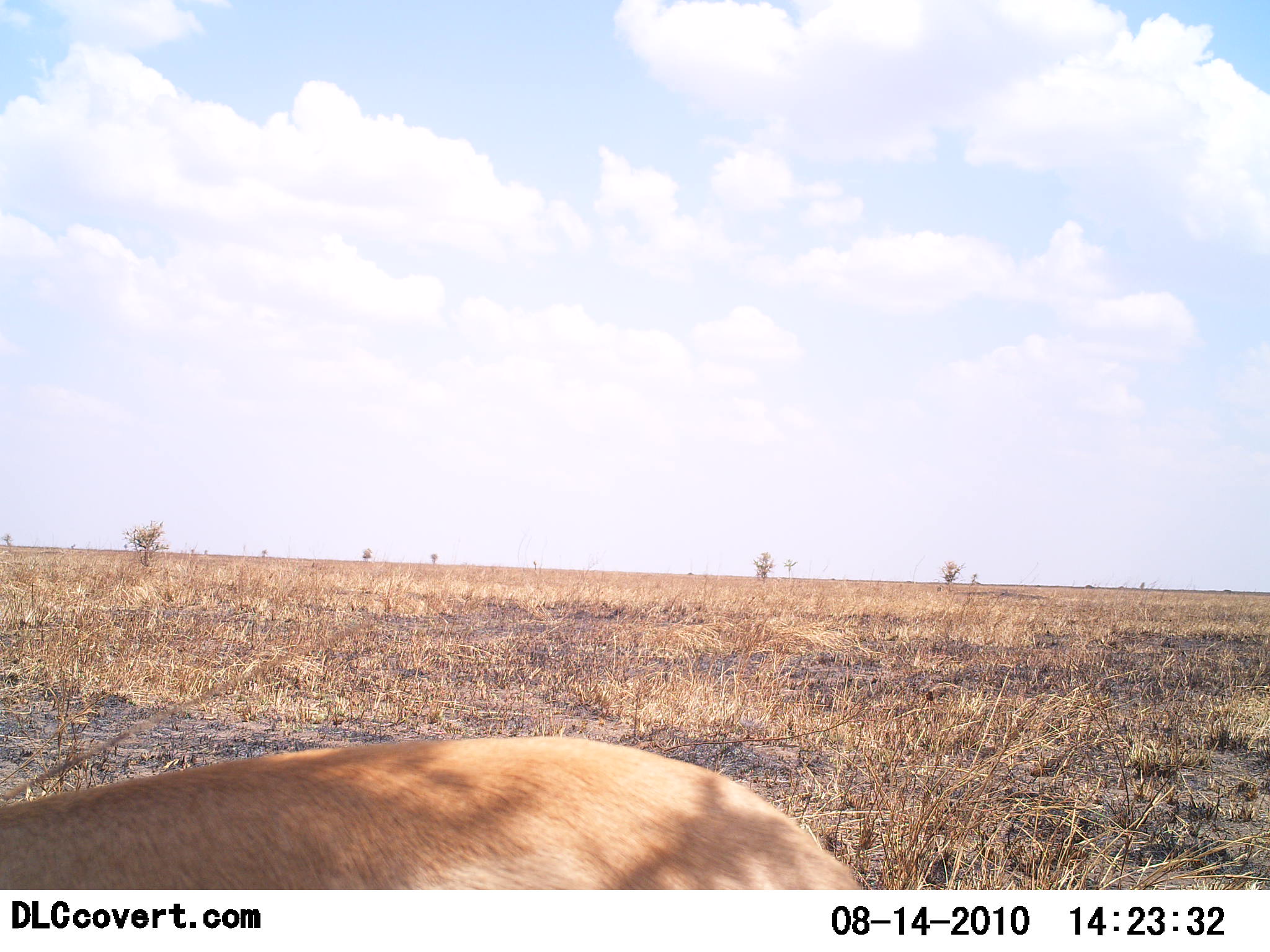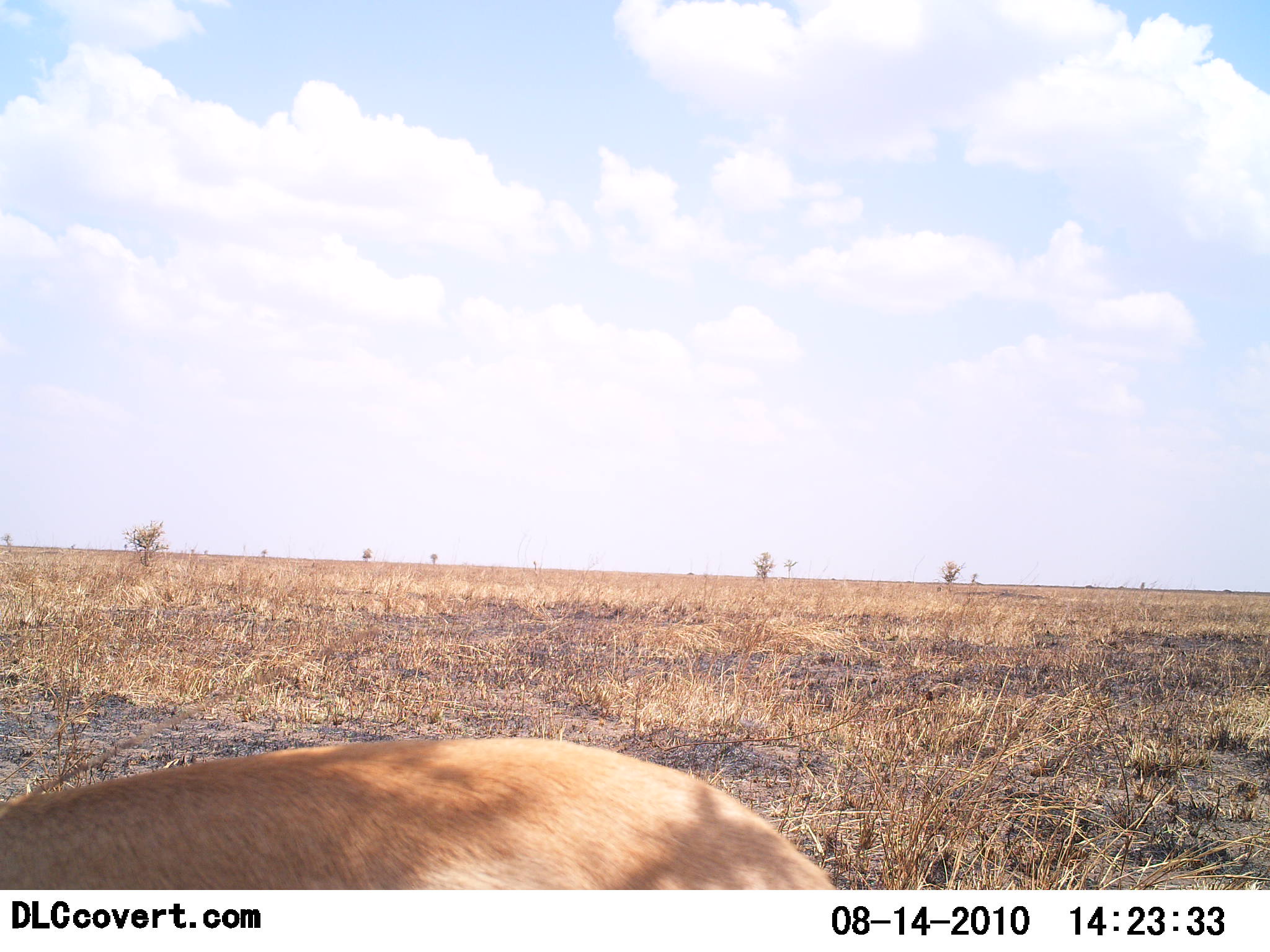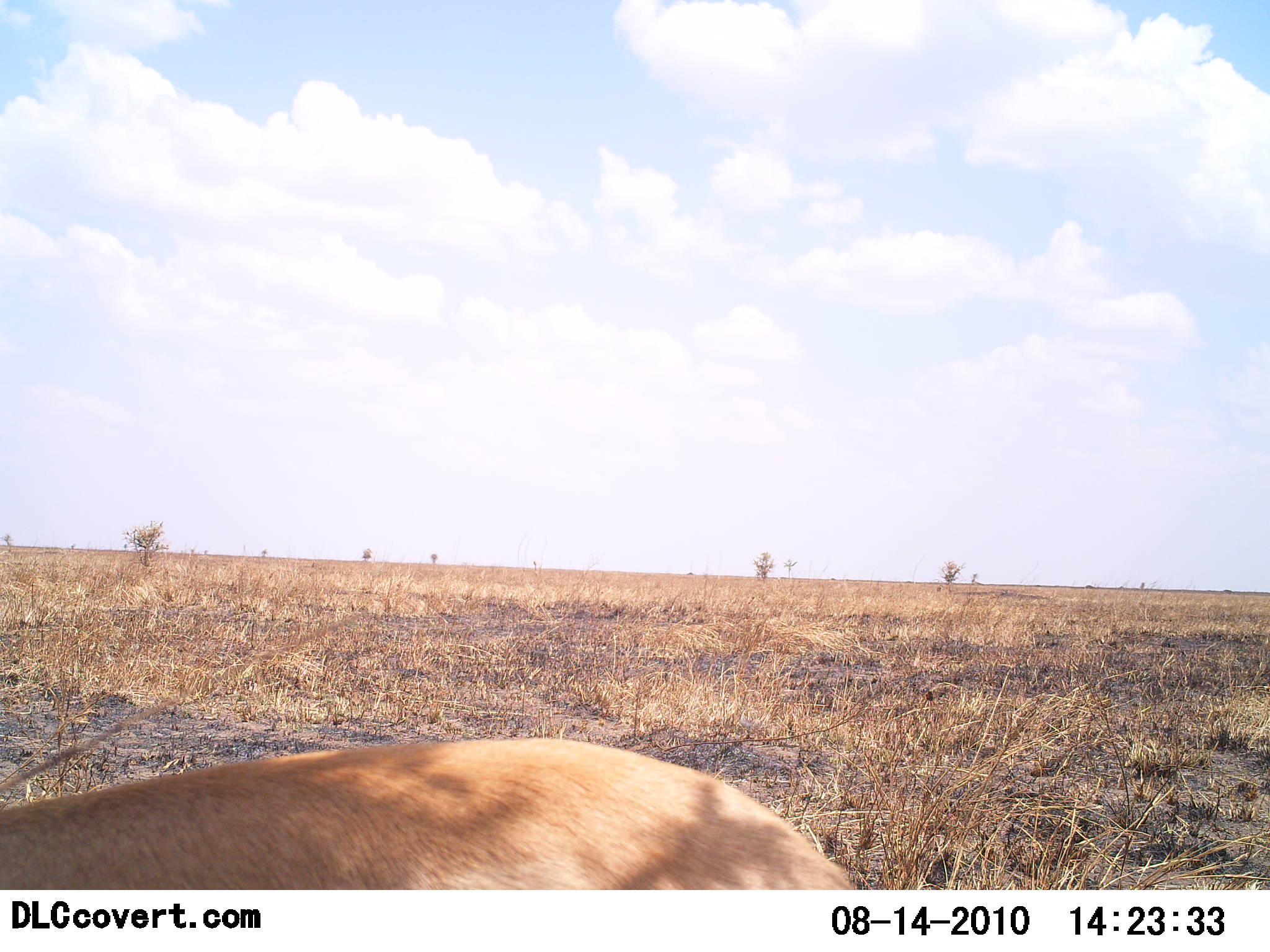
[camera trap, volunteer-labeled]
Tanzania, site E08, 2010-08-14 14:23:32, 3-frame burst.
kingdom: Animalia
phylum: Chordata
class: Mammalia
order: Artiodactyla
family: Bovidae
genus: Nanger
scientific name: Nanger granti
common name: grant's gazelle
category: gazellegrants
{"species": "gazellegrants (grant's gazelle) (Nanger granti)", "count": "1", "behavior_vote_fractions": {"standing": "25%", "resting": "0%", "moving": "0%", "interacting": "25%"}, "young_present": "0%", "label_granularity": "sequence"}